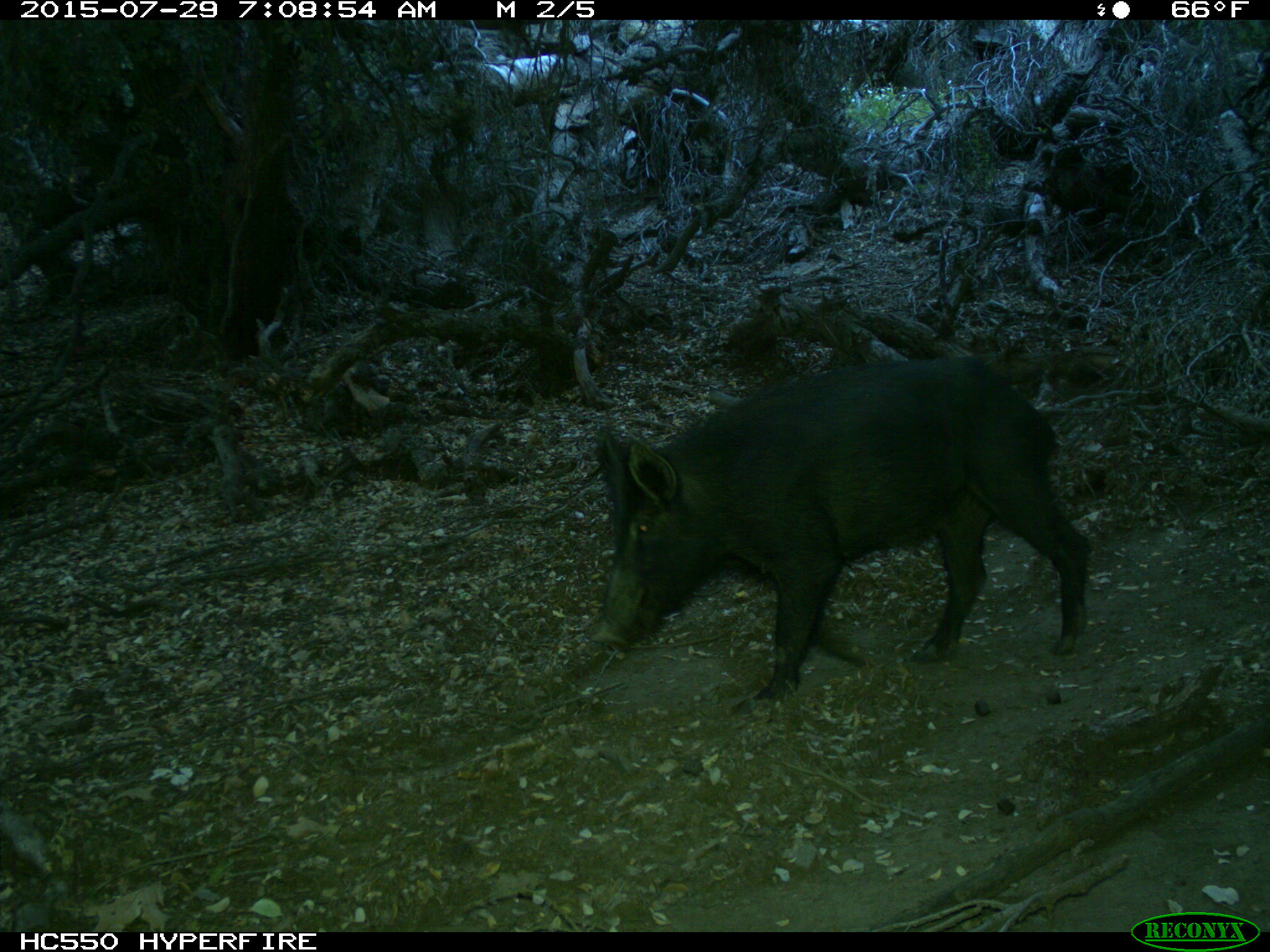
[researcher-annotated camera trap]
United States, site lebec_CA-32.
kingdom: Animalia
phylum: Chordata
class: Mammalia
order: Artiodactyla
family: Suidae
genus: Sus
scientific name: Sus scrofa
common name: wild boar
Sus scrofa (wild boar).